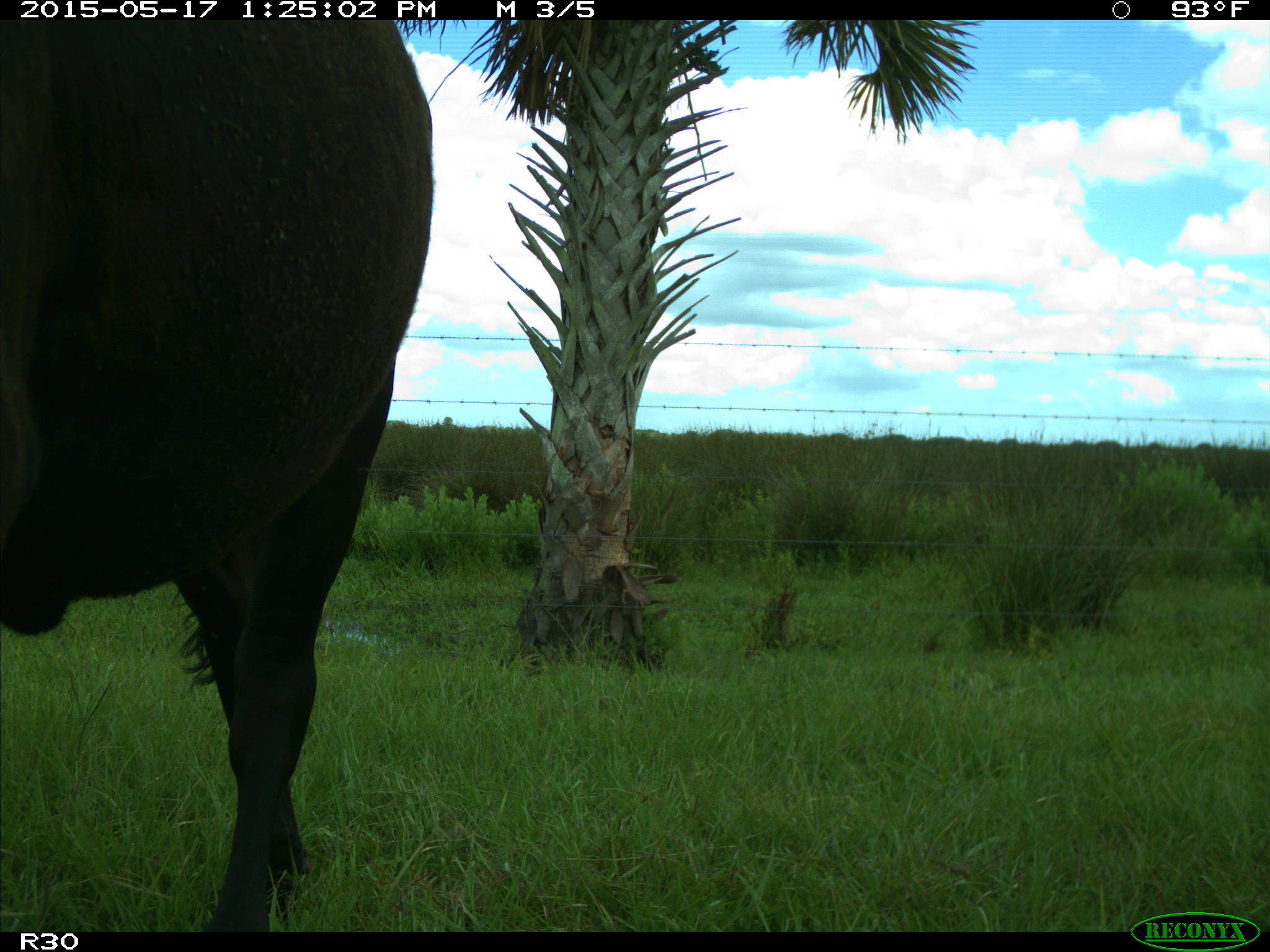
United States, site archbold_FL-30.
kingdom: Animalia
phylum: Chordata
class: Mammalia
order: Artiodactyla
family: Bovidae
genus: Bos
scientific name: Bos taurus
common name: domestic cow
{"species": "Bos taurus (domestic cow)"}